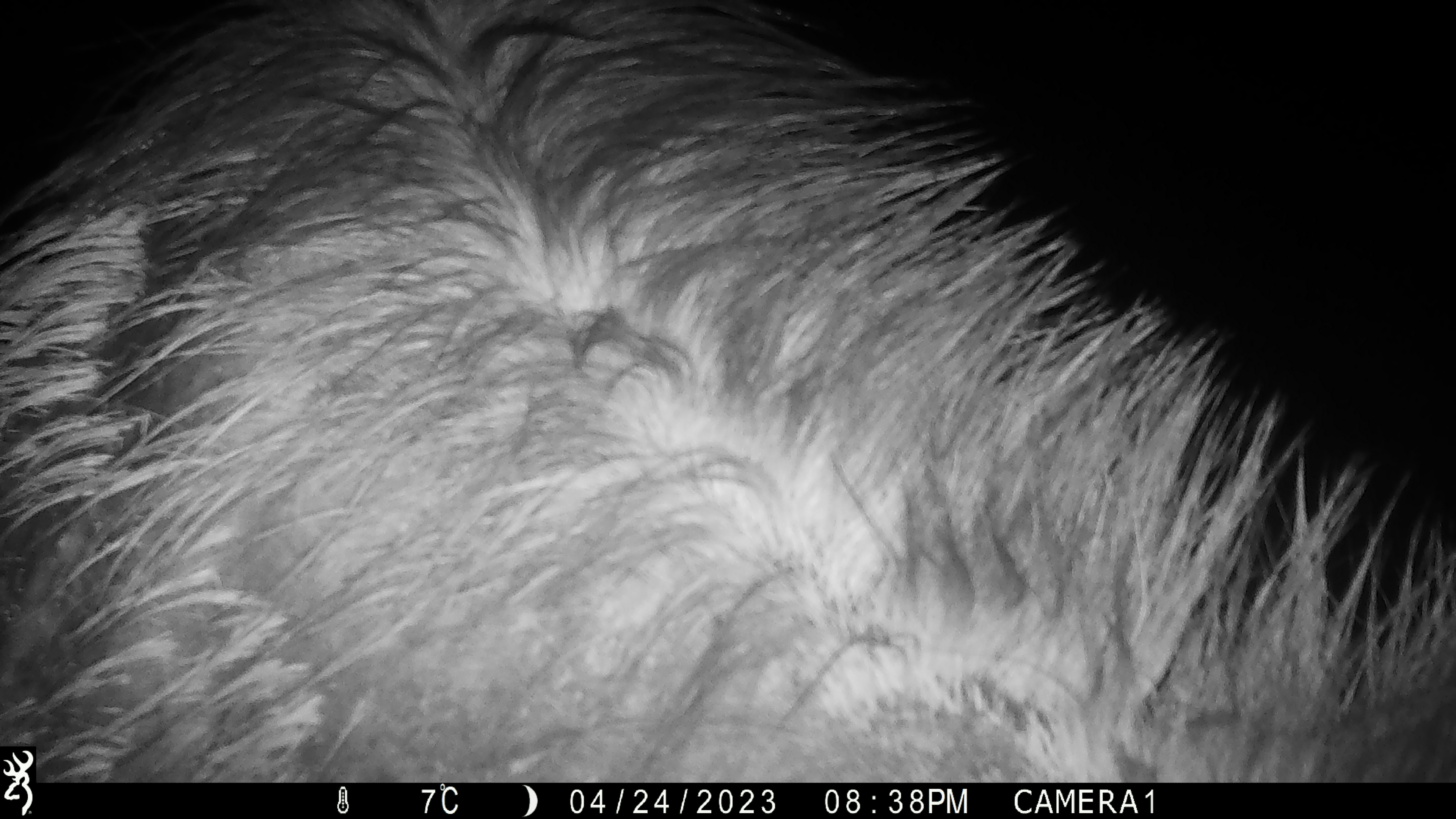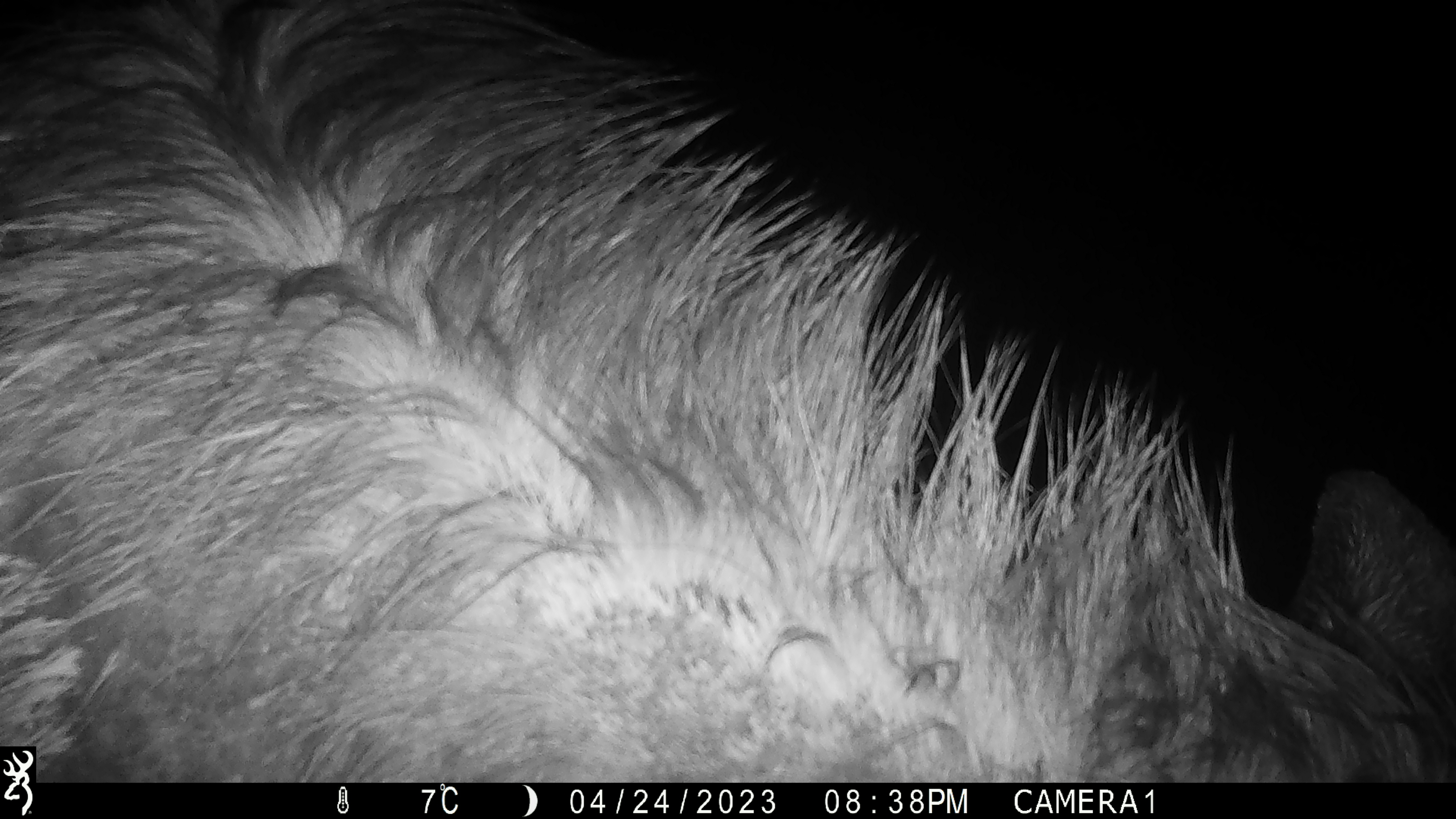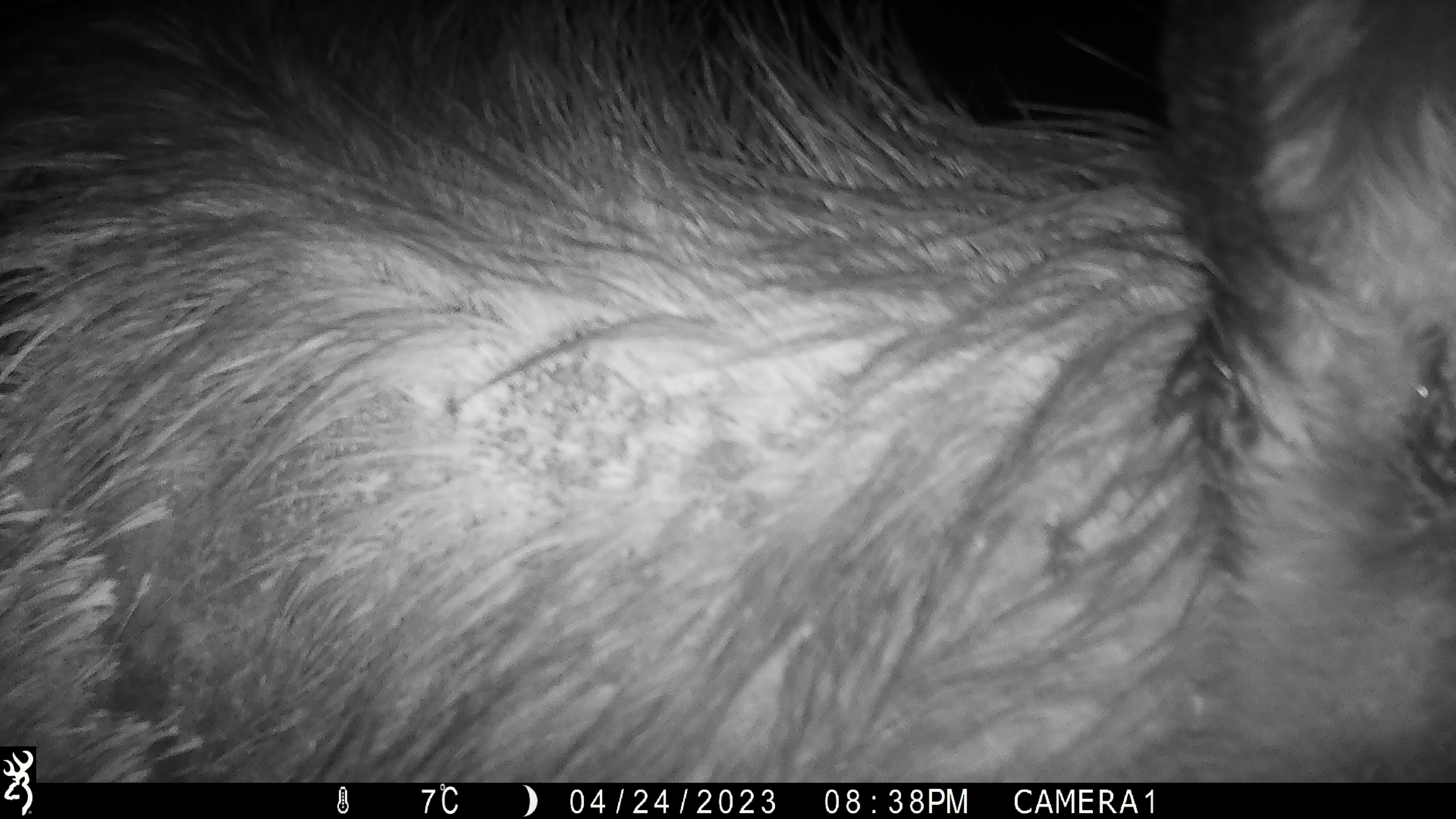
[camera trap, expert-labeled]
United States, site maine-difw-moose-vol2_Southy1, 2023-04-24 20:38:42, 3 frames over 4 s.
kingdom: Animalia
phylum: Chordata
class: Mammalia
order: Artiodactyla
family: Cervidae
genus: Alces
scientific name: Alces alces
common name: moose